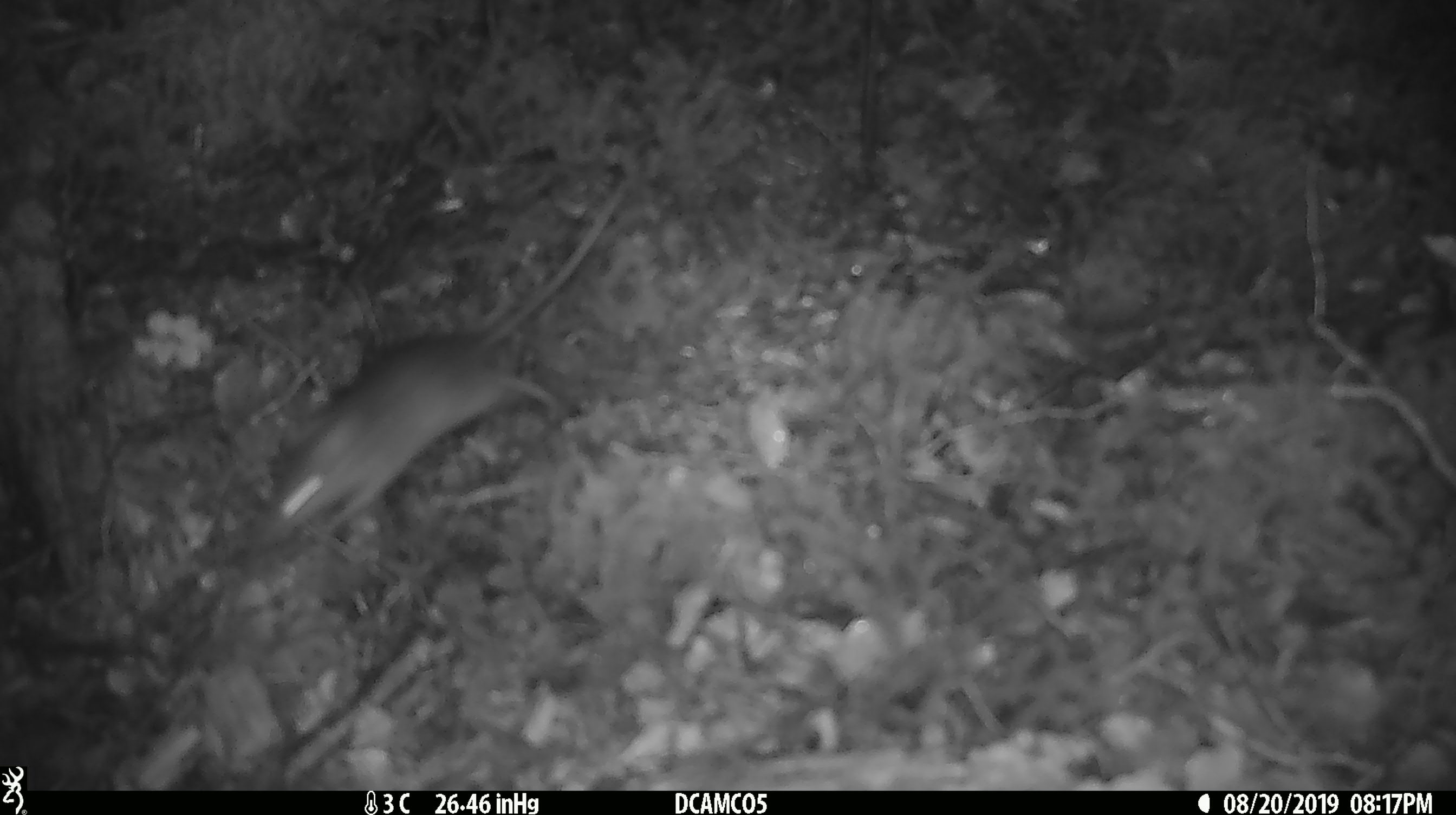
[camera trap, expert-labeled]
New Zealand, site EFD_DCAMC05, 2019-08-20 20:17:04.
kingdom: Animalia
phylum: Chordata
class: Mammalia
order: Rodentia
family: Muridae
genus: Mus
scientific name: Mus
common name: mouse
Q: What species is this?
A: Mouse (Mus).